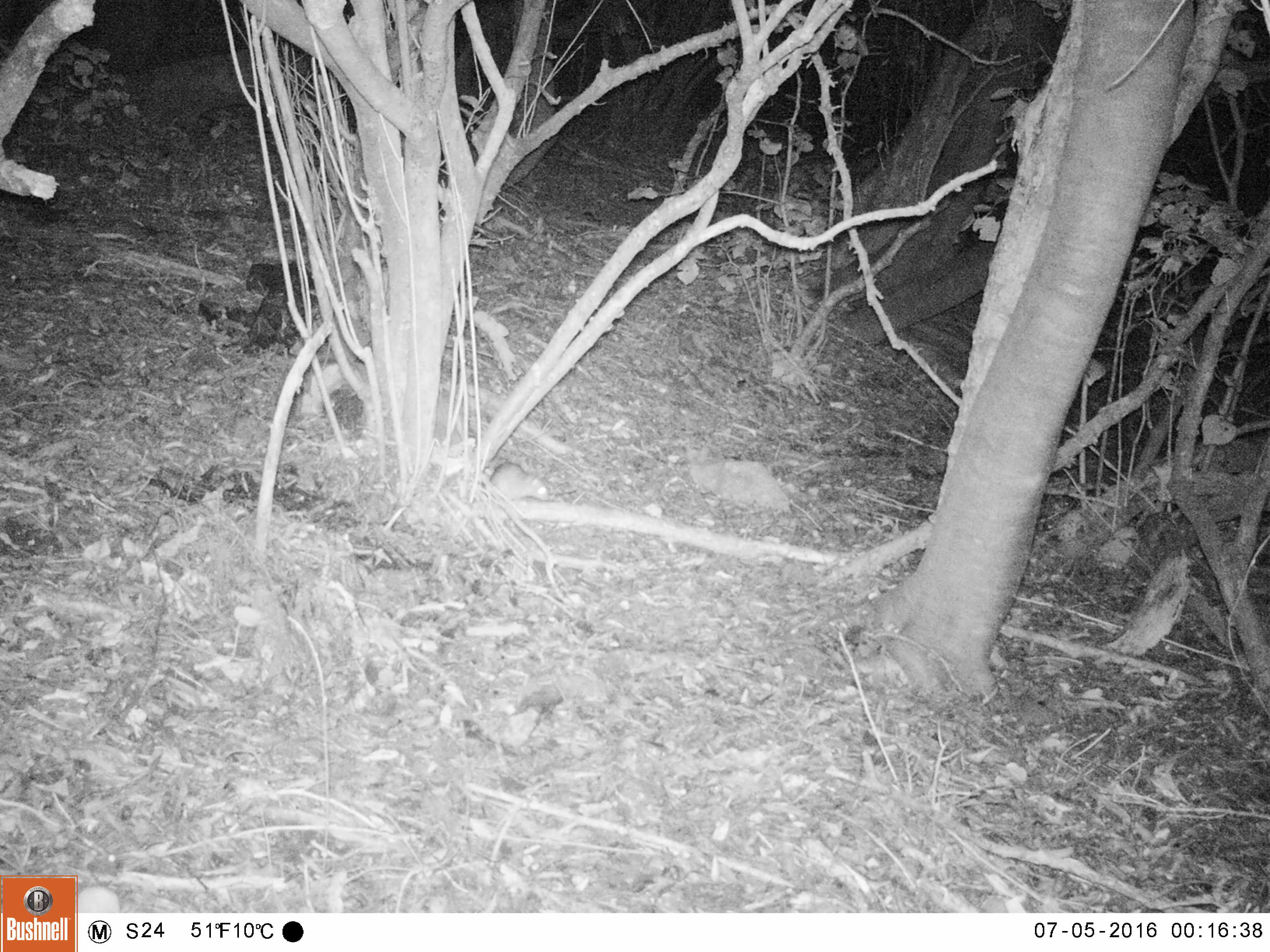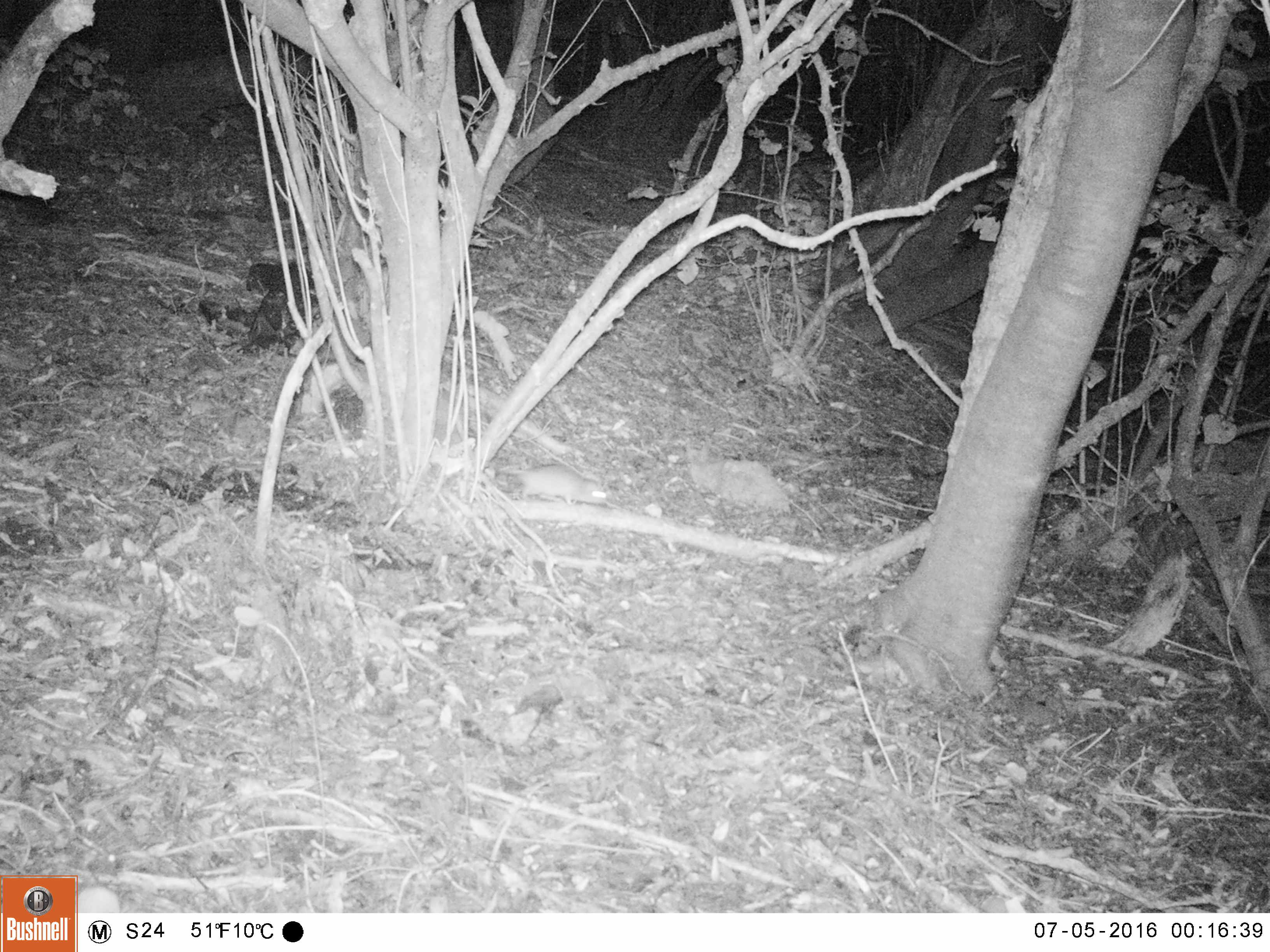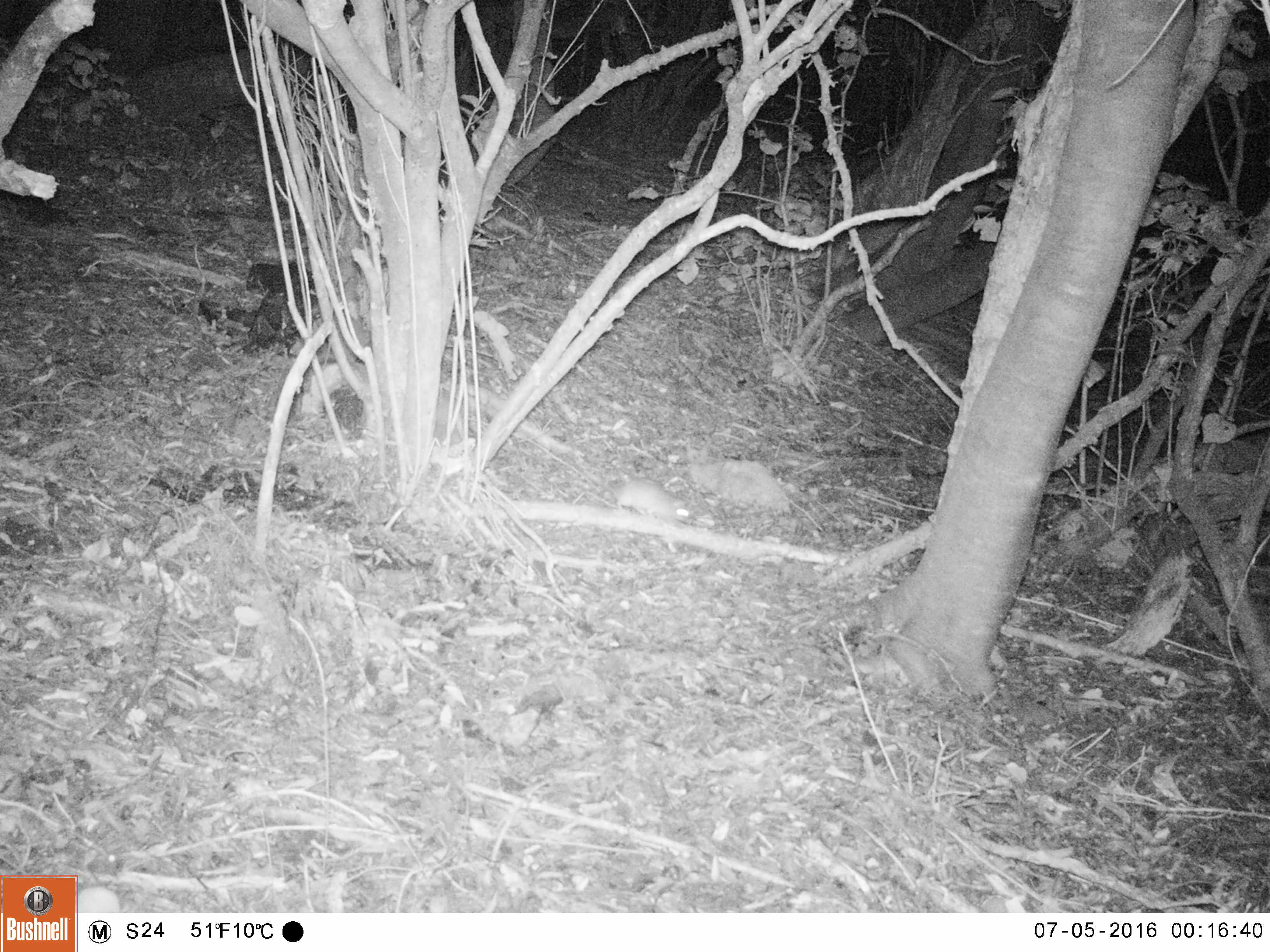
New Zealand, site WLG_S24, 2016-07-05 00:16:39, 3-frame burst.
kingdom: Animalia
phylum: Chordata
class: Mammalia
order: Rodentia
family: Muridae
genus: Rattus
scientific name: Rattus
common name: rat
Rat (Rattus).